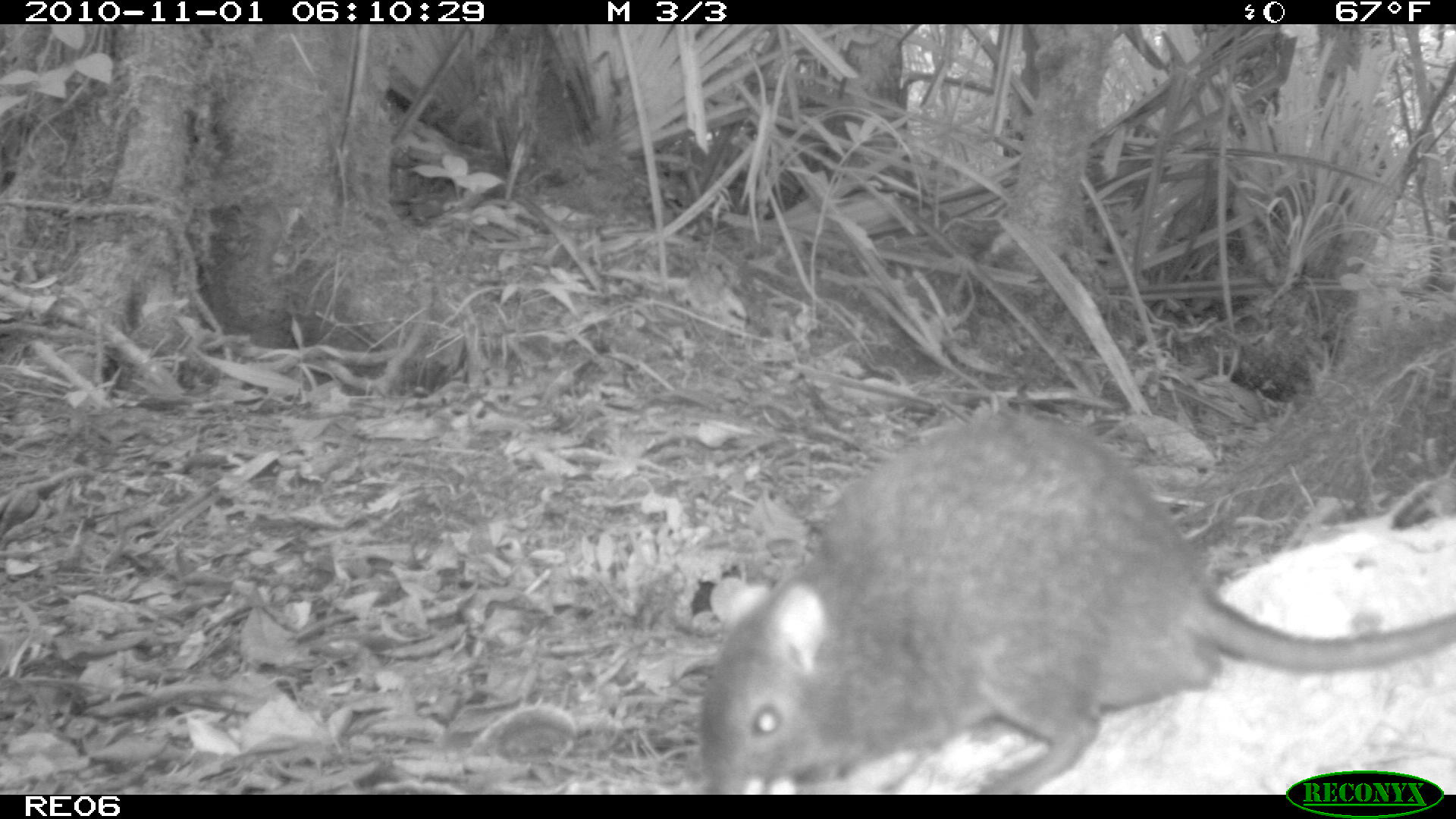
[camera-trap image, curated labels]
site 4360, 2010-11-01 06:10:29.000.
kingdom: Animalia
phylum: Chordata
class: Mammalia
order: Rodentia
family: Muridae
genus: Rattus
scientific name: Rattus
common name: rodent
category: unknown rat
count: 1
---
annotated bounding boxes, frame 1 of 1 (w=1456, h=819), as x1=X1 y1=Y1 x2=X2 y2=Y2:
unknown rat: x1=697 y1=413 x2=1454 y2=794